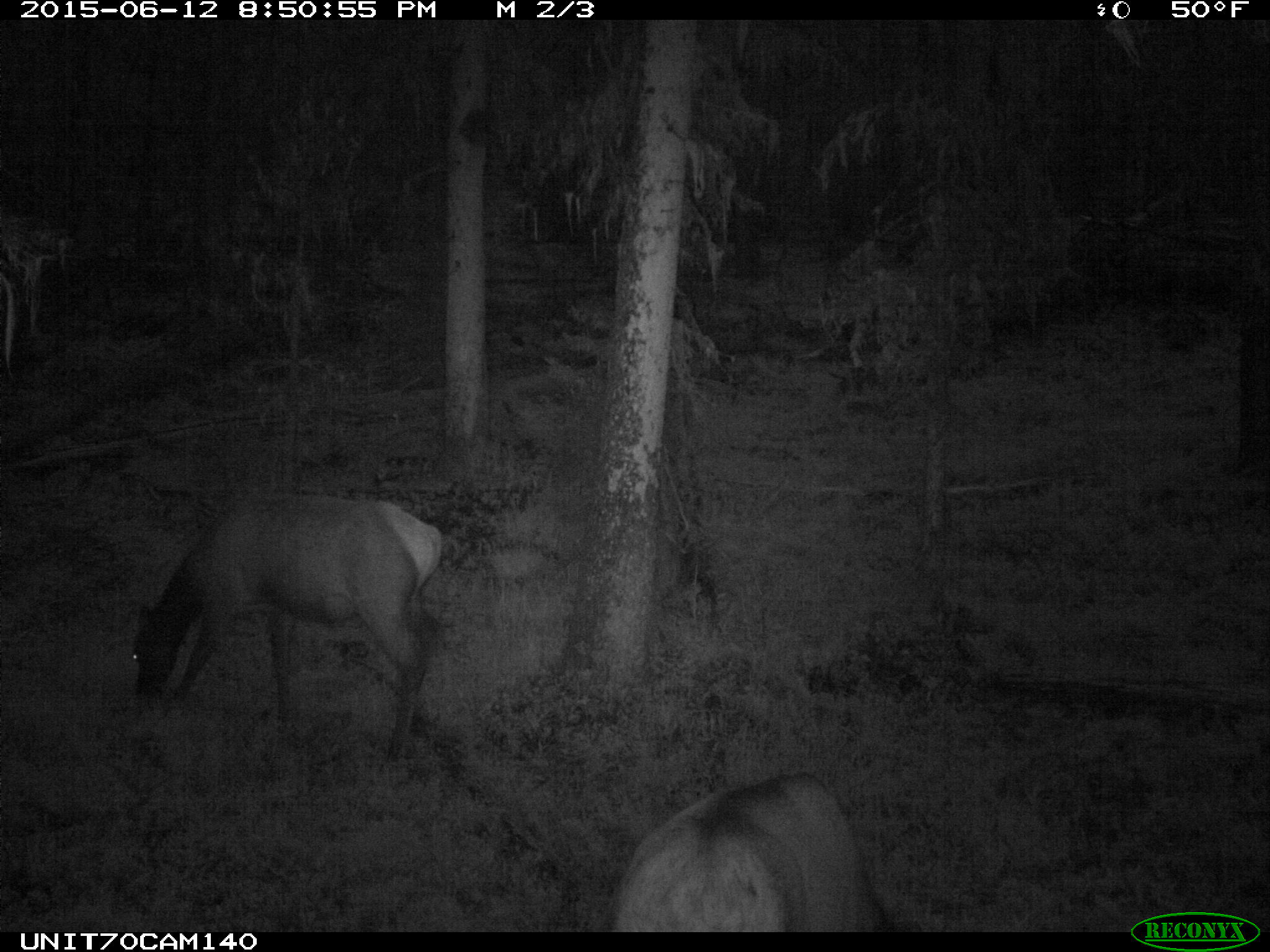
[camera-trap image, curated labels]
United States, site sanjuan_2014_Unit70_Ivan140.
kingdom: Animalia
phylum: Chordata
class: Mammalia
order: Artiodactyla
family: Cervidae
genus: Cervus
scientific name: Cervus elaphus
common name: red deer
Cervus elaphus (red deer).